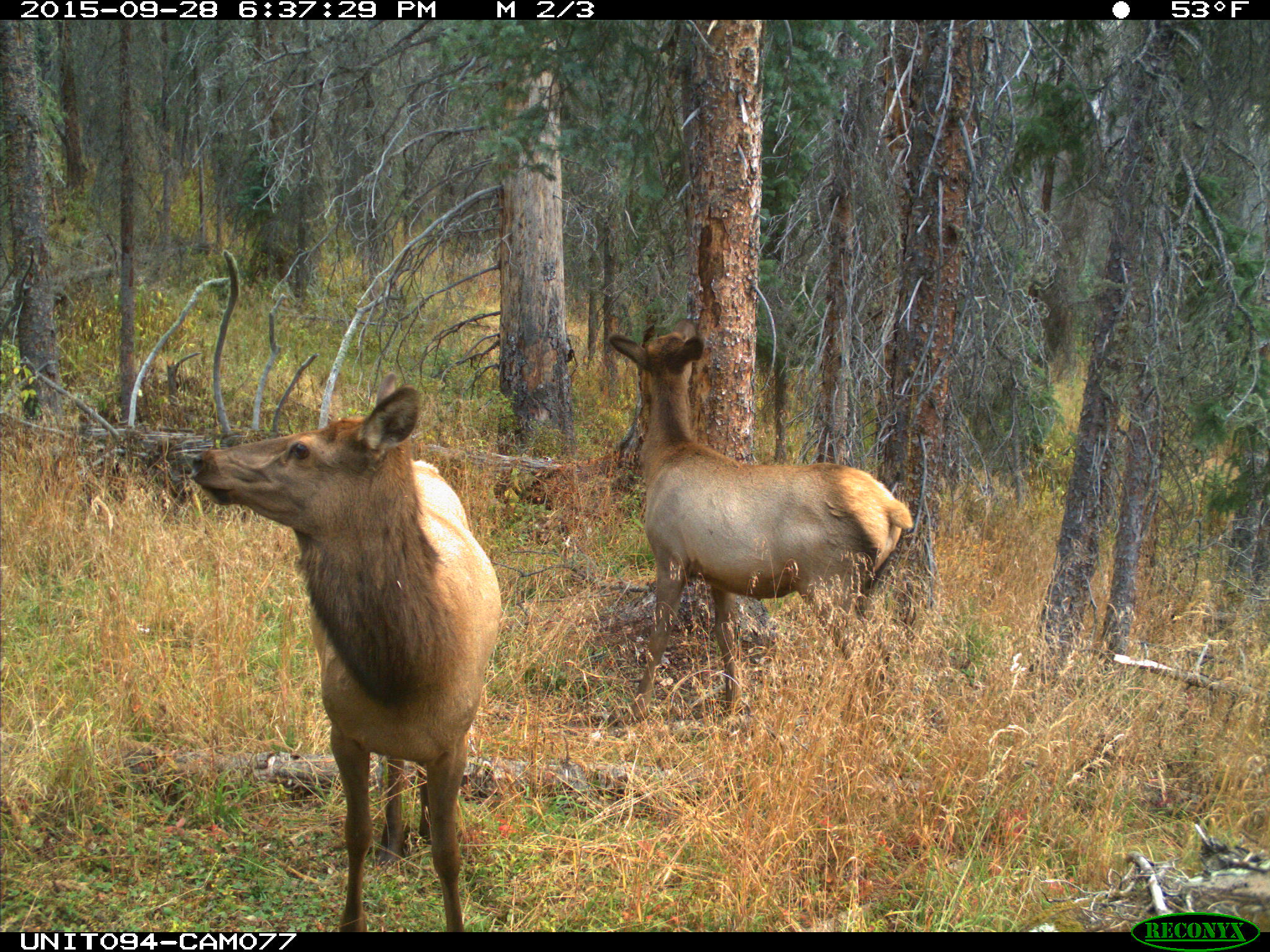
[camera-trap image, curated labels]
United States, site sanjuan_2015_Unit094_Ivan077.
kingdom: Animalia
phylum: Chordata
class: Mammalia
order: Artiodactyla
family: Cervidae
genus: Cervus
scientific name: Cervus elaphus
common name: red deer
Cervus elaphus (red deer).